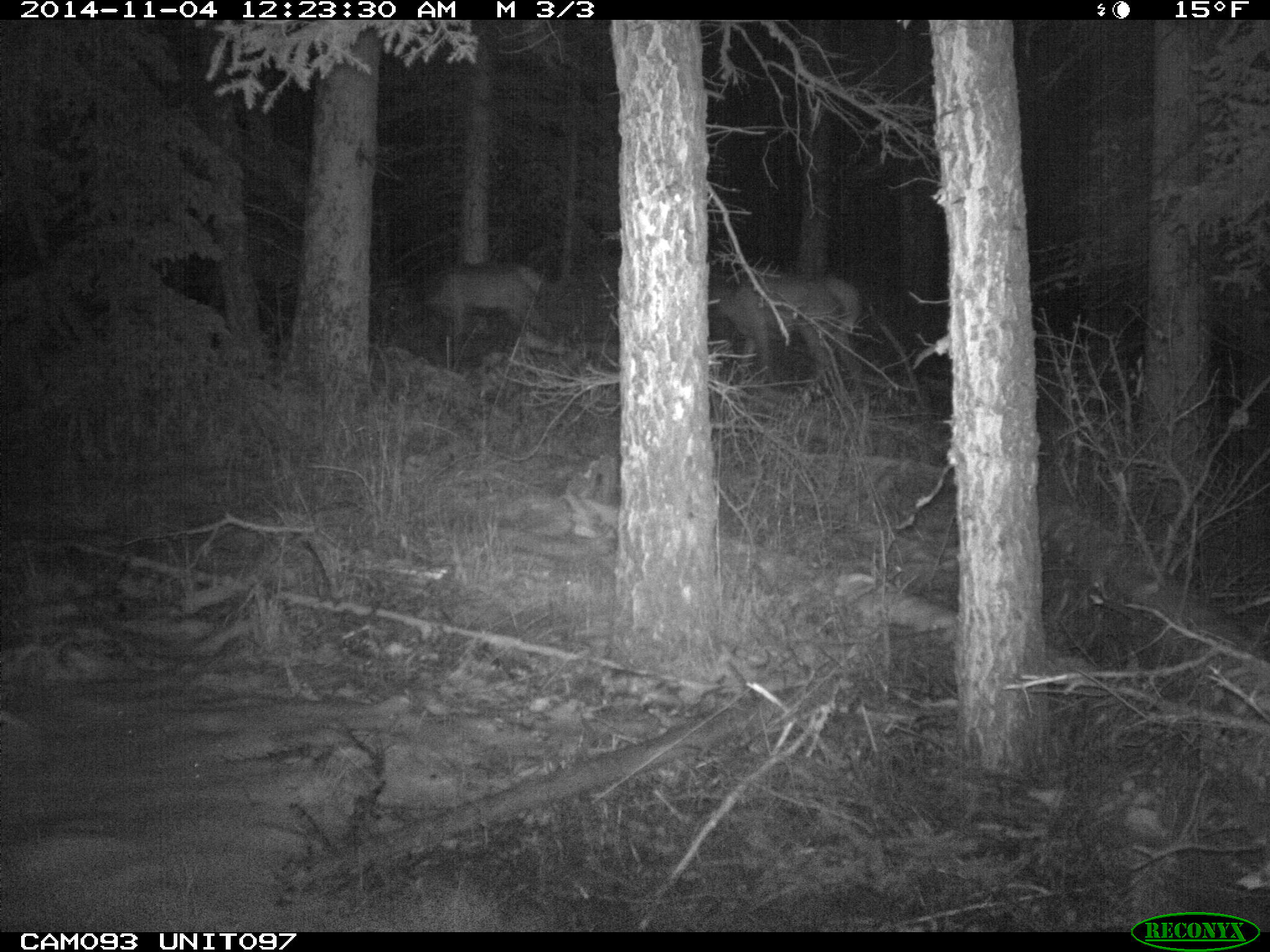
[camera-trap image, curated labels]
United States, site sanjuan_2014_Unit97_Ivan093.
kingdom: Animalia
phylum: Chordata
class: Mammalia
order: Artiodactyla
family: Cervidae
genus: Cervus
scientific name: Cervus elaphus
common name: red deer